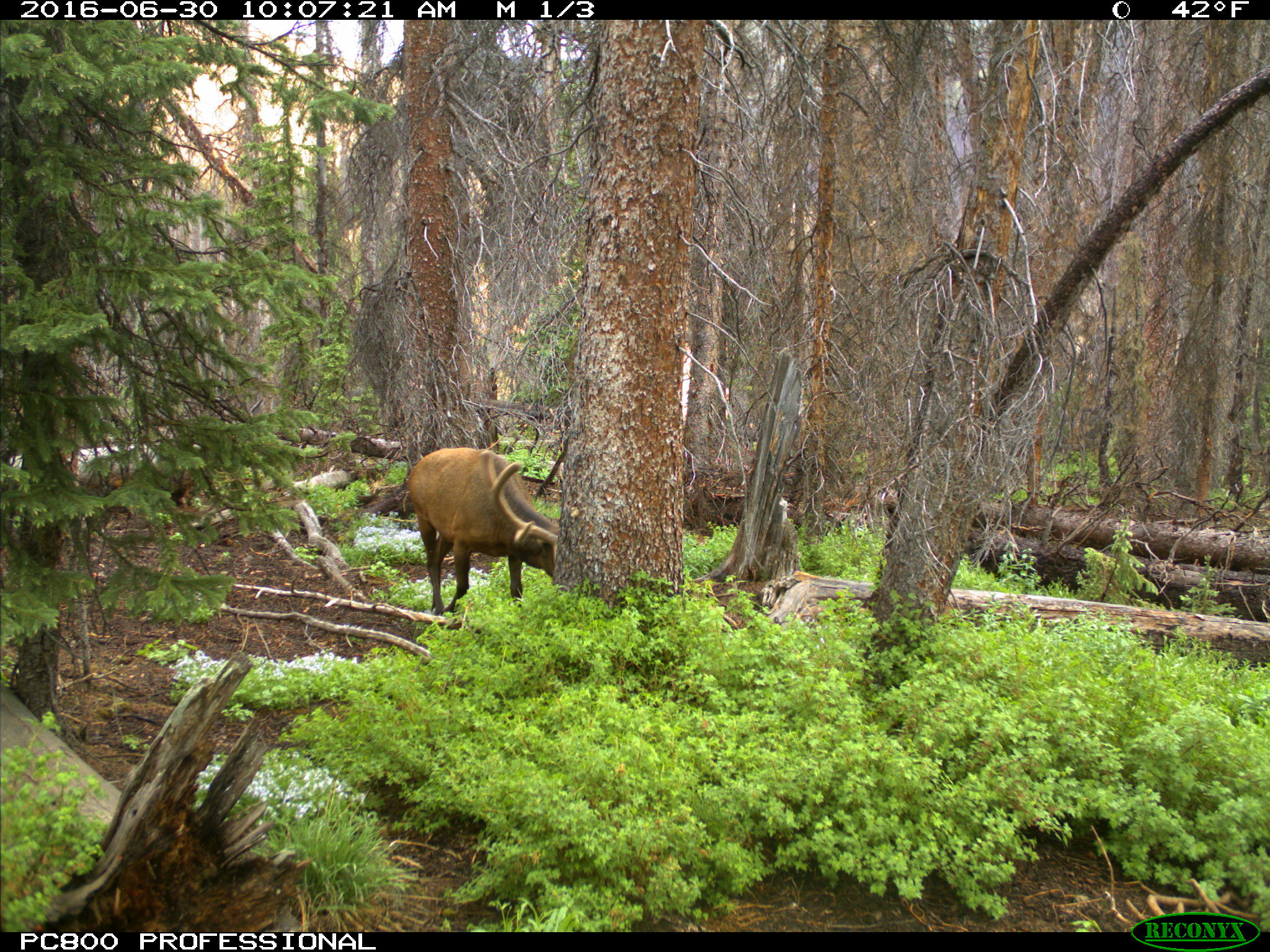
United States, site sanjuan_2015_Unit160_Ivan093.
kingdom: Animalia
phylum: Chordata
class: Mammalia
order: Artiodactyla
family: Cervidae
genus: Cervus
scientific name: Cervus elaphus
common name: red deer